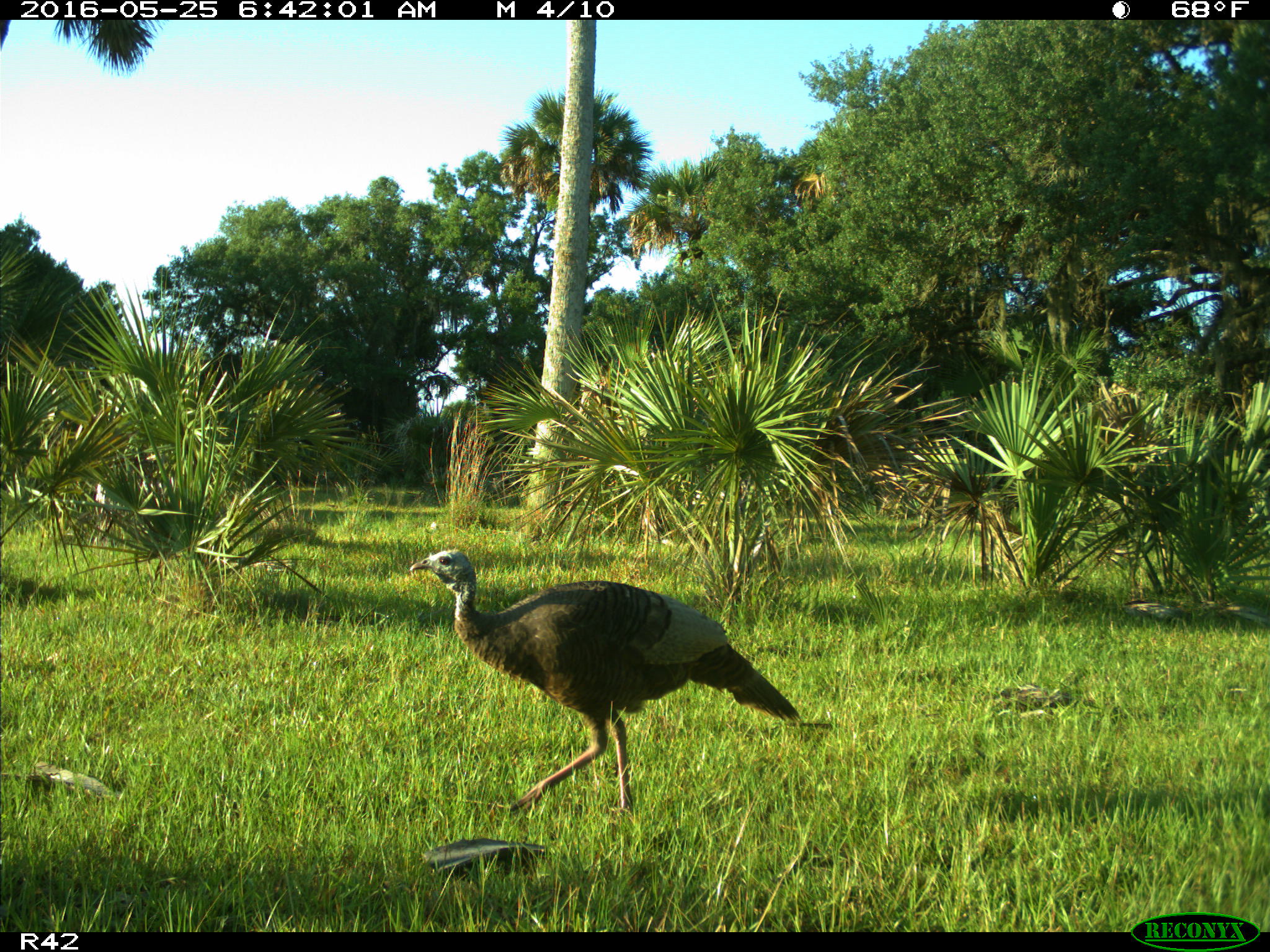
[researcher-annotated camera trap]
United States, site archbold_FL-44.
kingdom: Animalia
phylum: Chordata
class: Aves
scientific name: Aves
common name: birds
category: unidentified bird